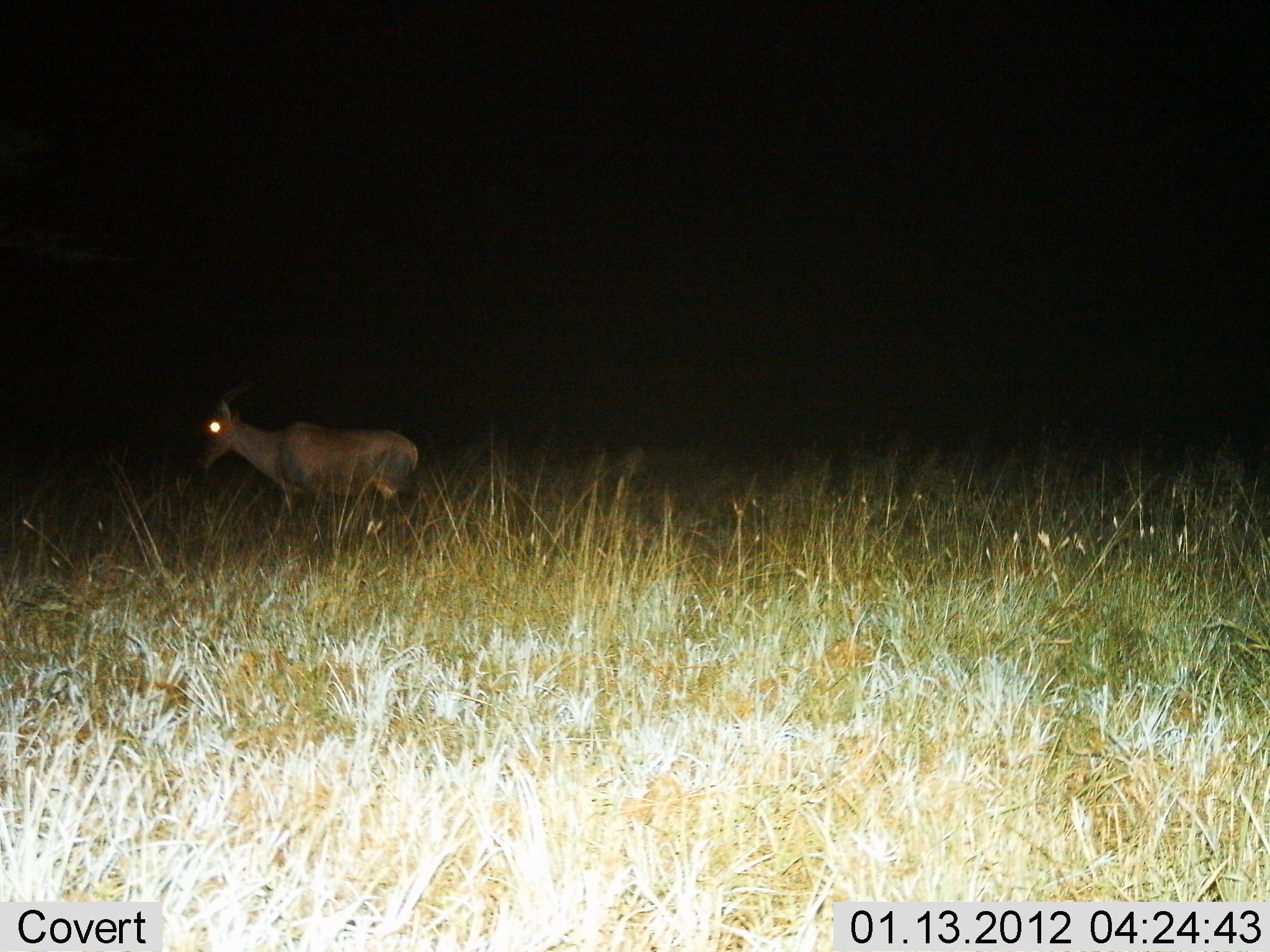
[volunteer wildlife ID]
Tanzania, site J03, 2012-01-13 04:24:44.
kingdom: Animalia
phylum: Chordata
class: Mammalia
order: Artiodactyla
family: Bovidae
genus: Damaliscus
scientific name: Damaliscus lunatus jimela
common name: topi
Topi (Damaliscus lunatus jimela), count 1. Behavior (volunteer vote fractions): standing 43%, resting 0%, moving 61%, interacting 0%. Young present (vote fraction): 0%. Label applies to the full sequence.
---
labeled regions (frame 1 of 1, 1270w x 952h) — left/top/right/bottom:
animal: 192/378/421/562